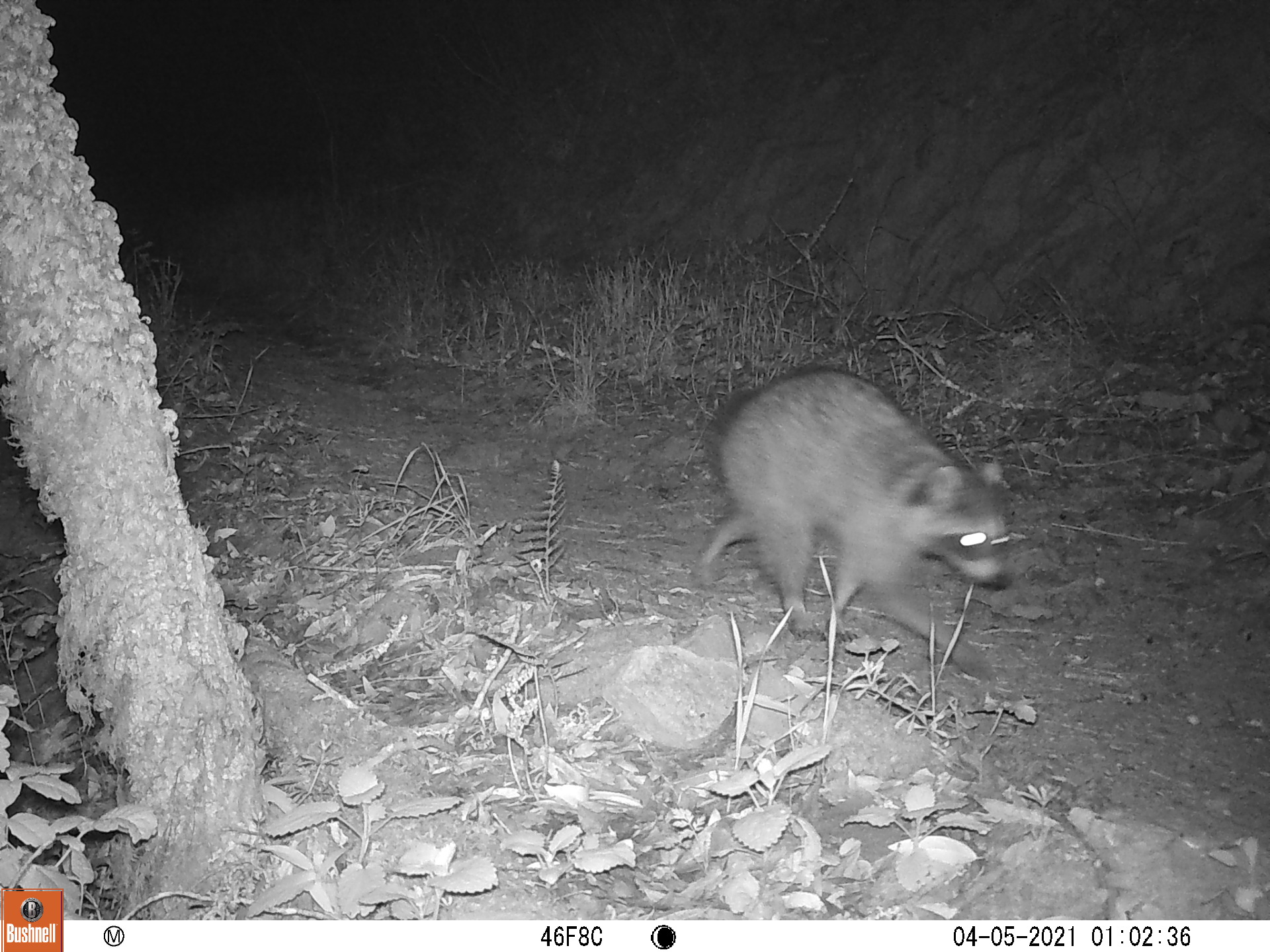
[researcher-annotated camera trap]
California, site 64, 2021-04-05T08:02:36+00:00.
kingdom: Animalia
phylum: Chordata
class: Mammalia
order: Carnivora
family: Procyonidae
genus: Procyon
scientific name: Procyon lotor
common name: raccoon